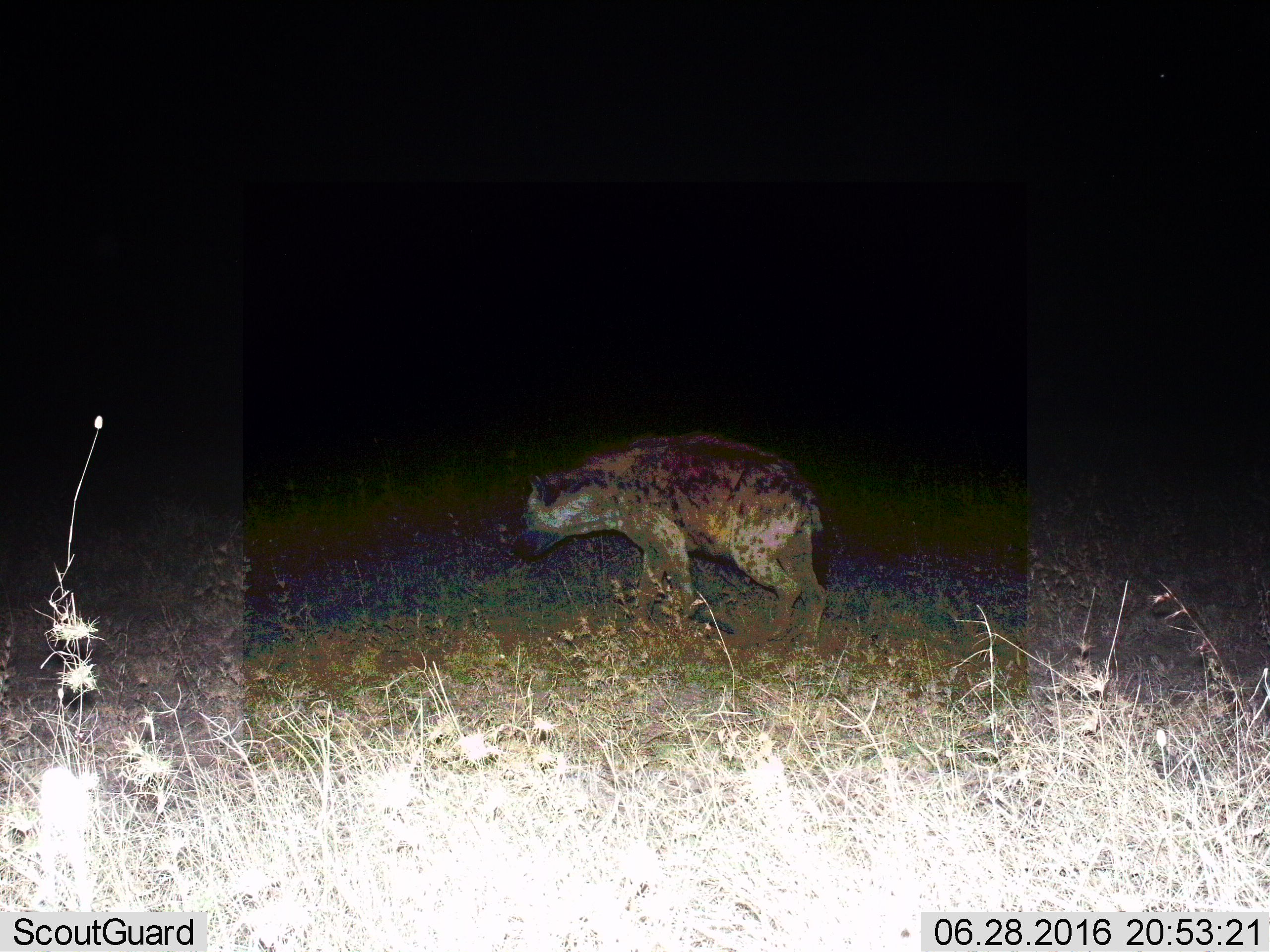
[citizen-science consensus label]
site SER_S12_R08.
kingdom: Animalia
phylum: Chordata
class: Mammalia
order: Carnivora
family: Hyaenidae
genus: Crocuta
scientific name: Crocuta crocuta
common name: spotted hyena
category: hyenaspotted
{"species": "hyenaspotted (spotted hyena) (Crocuta crocuta)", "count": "1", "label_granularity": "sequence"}